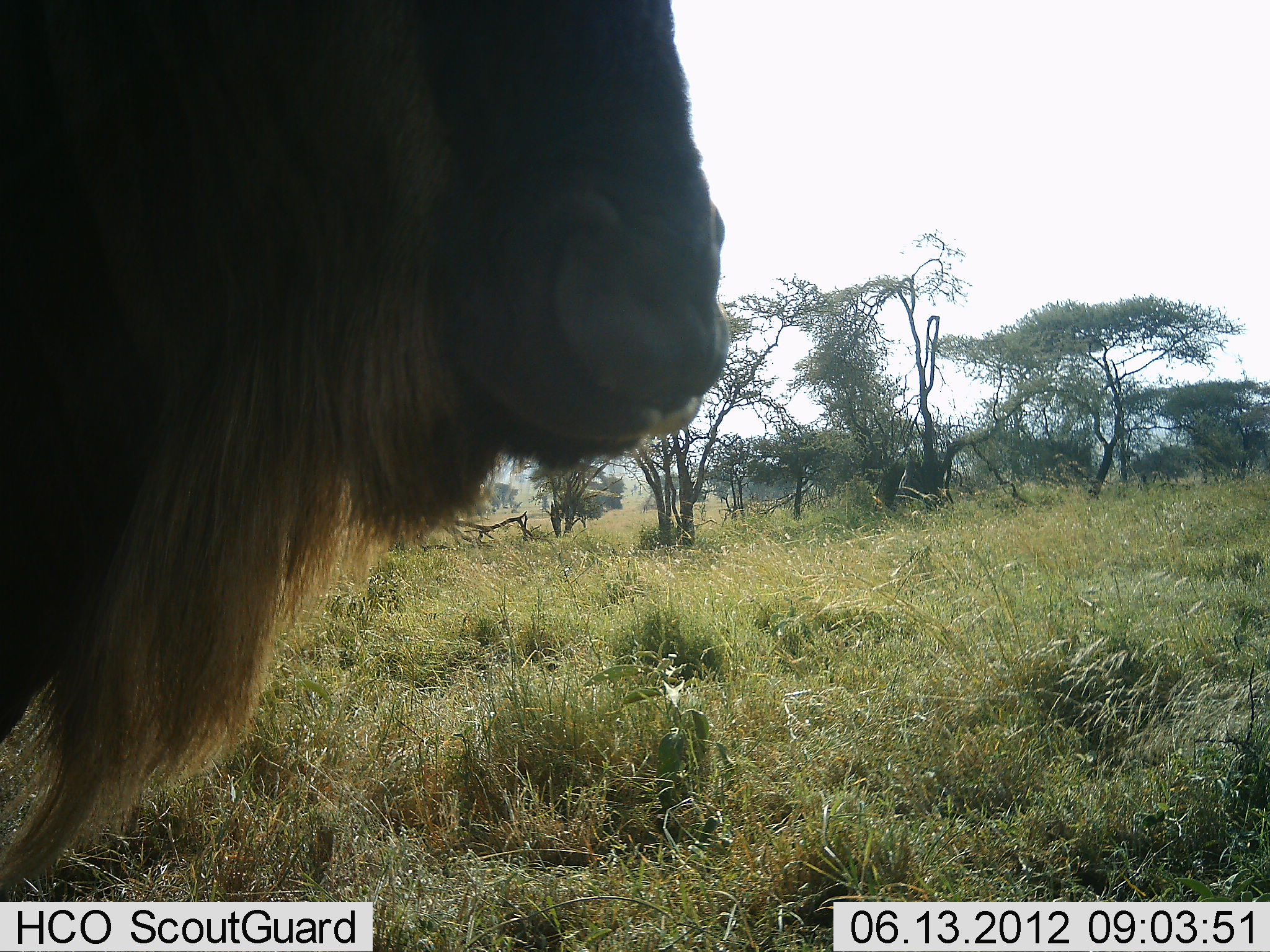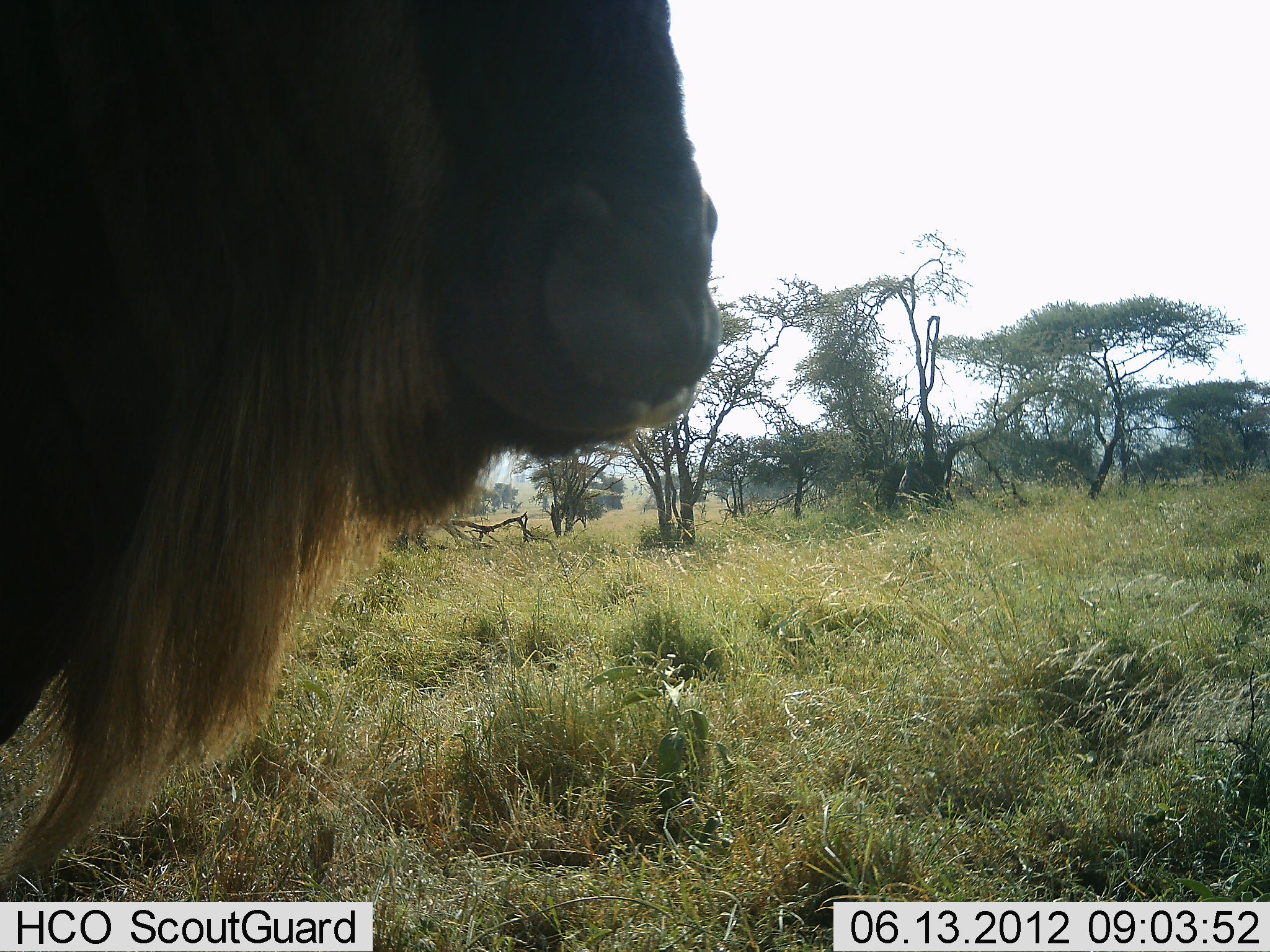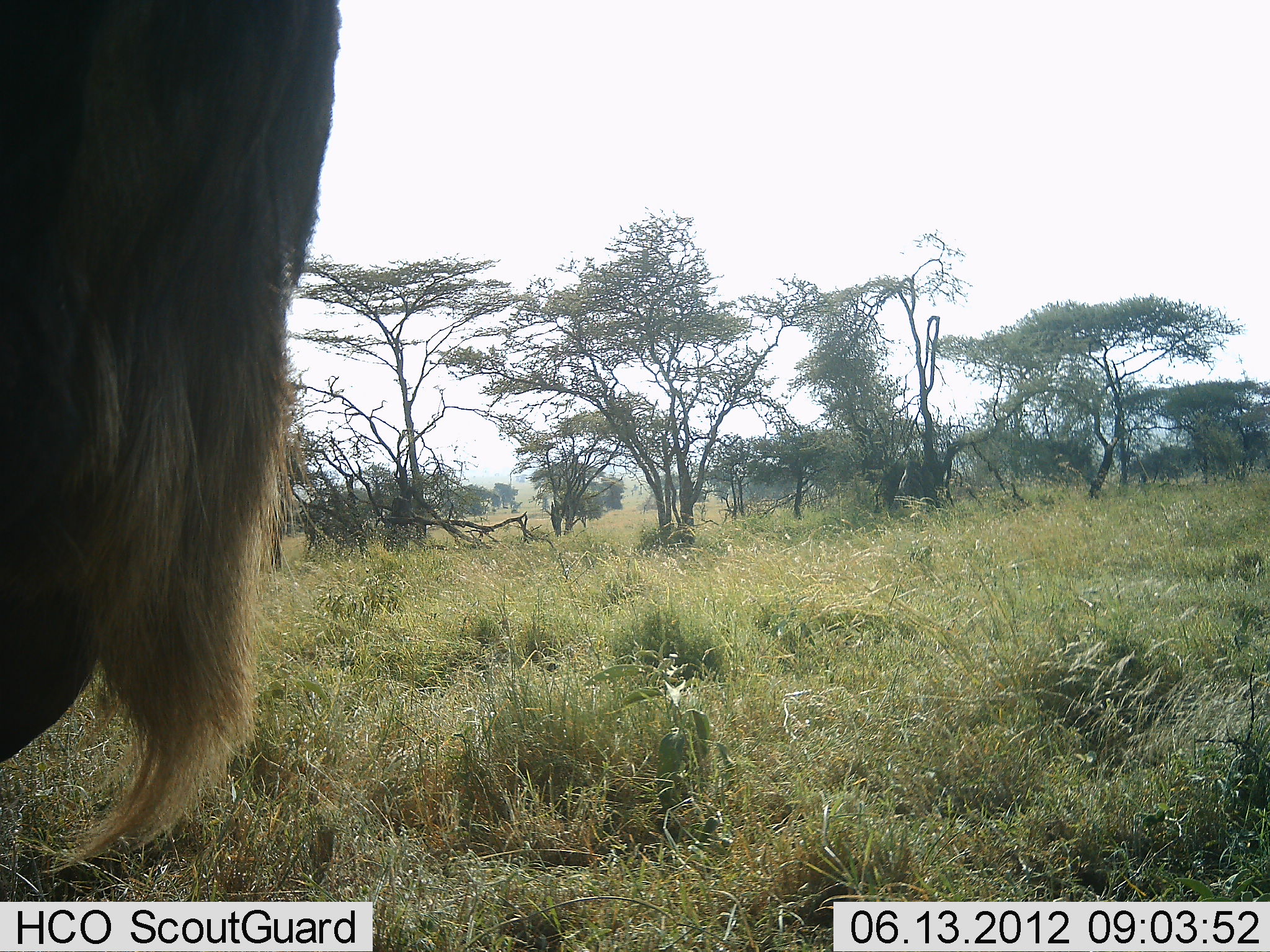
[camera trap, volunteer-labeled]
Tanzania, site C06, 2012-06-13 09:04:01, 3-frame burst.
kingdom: Animalia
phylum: Chordata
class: Mammalia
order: Artiodactyla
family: Bovidae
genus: Connochaetes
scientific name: Connochaetes taurinus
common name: blue wildebeest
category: wildebeest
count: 1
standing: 90%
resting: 0%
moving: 20%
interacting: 0%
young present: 0%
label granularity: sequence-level